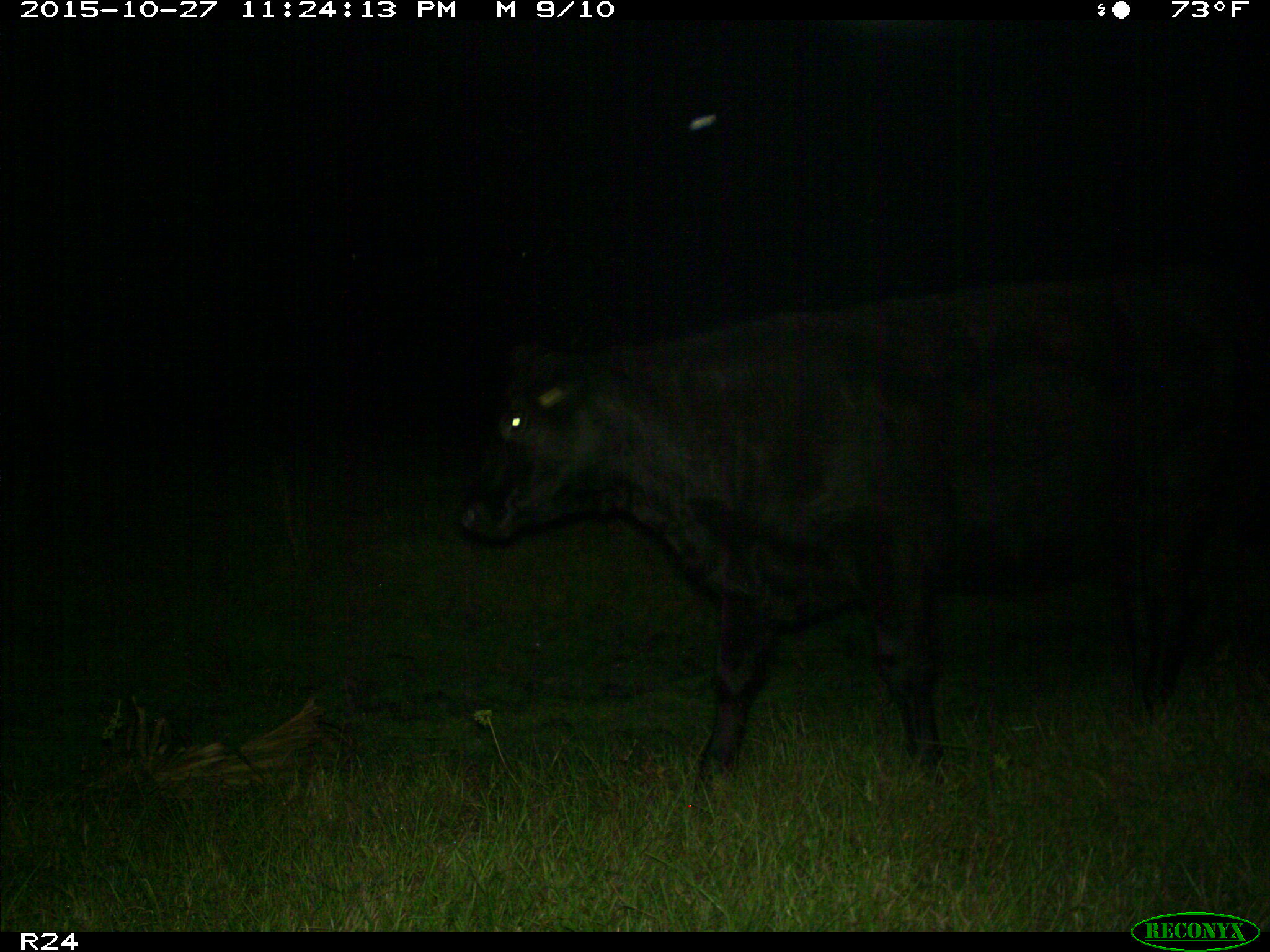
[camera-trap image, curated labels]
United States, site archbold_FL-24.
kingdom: Animalia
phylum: Chordata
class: Mammalia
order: Artiodactyla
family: Bovidae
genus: Bos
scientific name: Bos taurus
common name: domestic cow